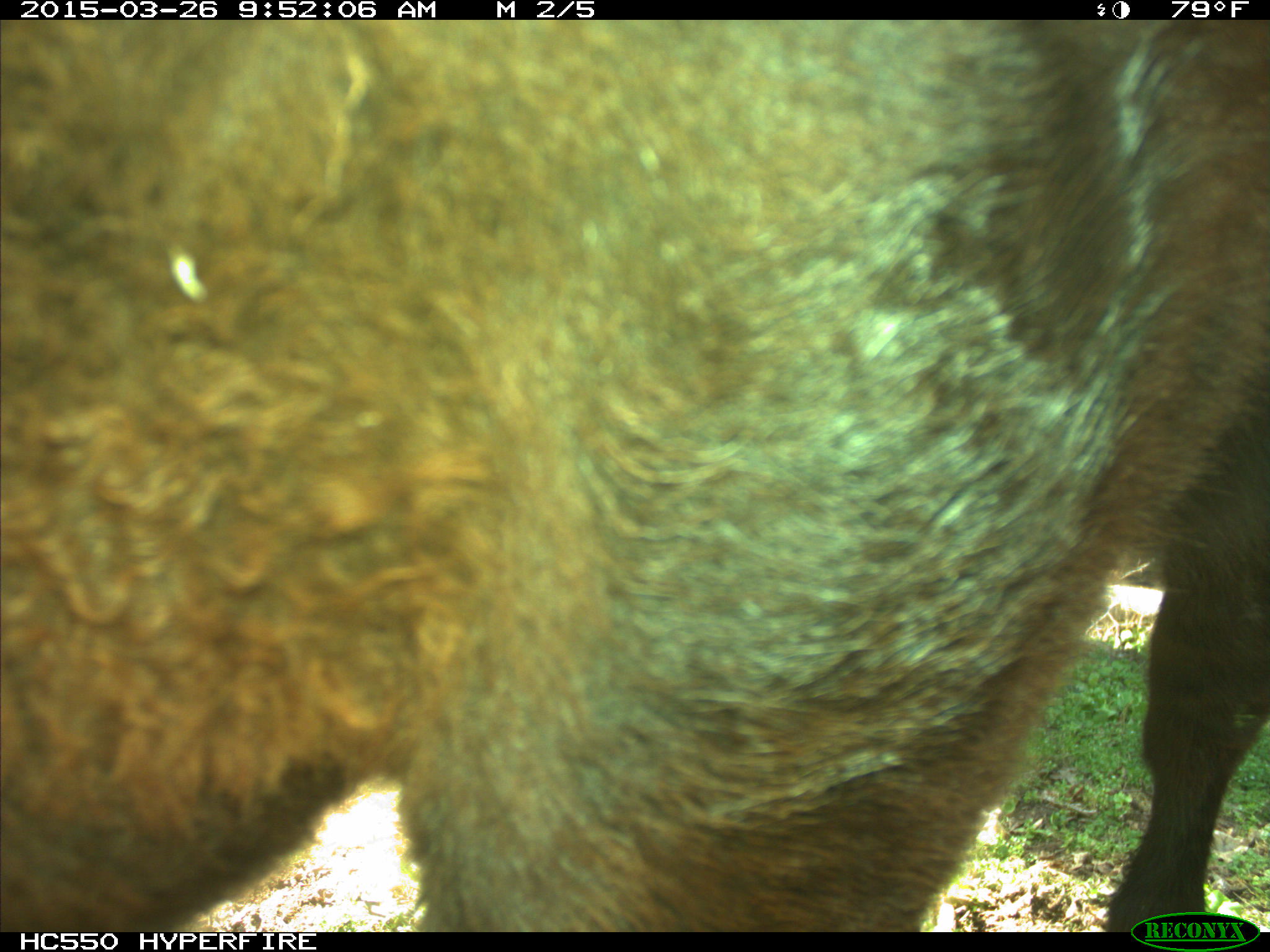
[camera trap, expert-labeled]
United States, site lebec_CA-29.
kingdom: Animalia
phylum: Chordata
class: Mammalia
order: Artiodactyla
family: Bovidae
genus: Bos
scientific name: Bos taurus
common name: domestic cow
Bos taurus (domestic cow).